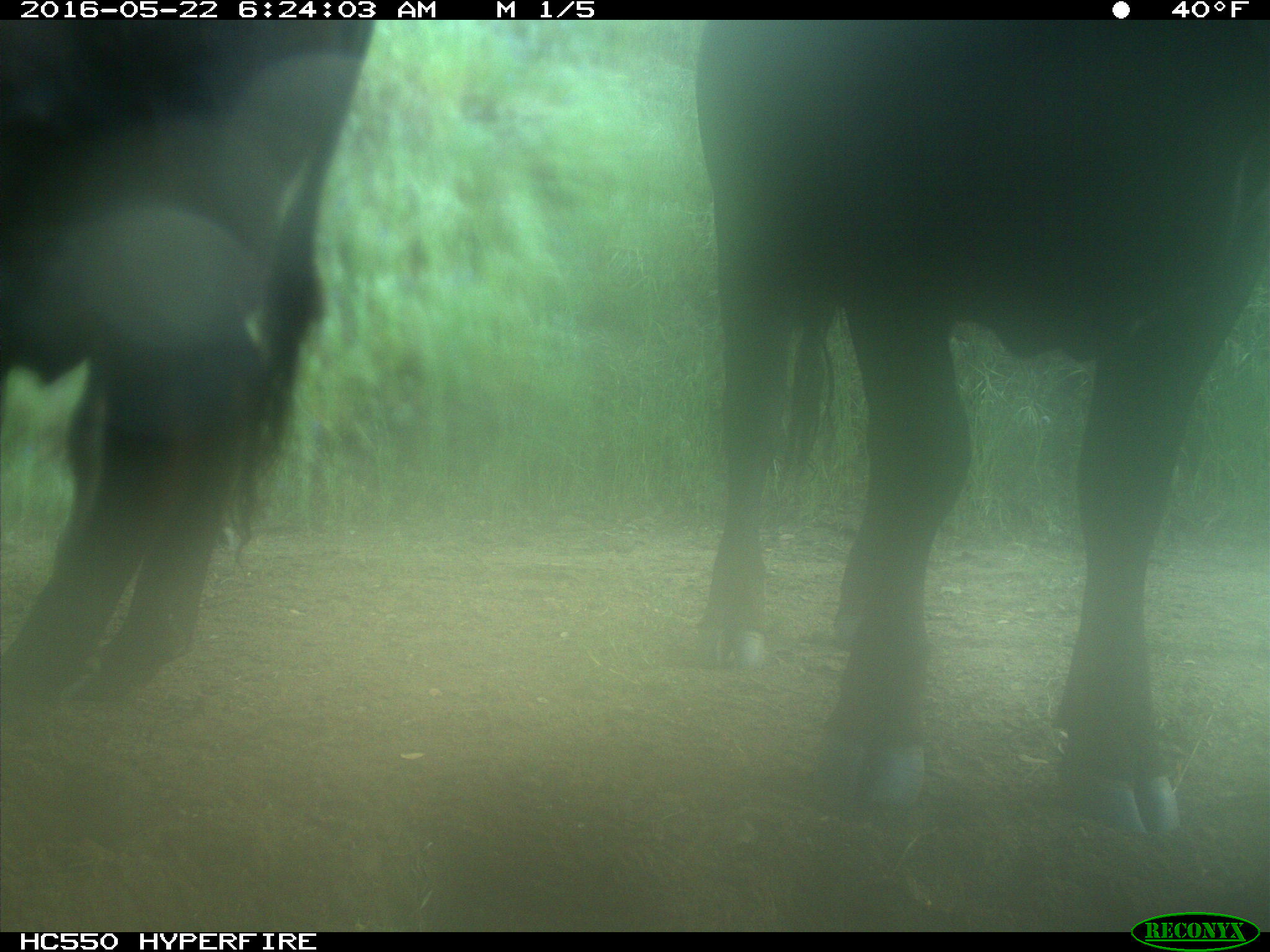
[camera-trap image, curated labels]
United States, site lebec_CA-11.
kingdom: Animalia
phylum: Chordata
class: Mammalia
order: Artiodactyla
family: Bovidae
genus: Bos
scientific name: Bos taurus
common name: domestic cow